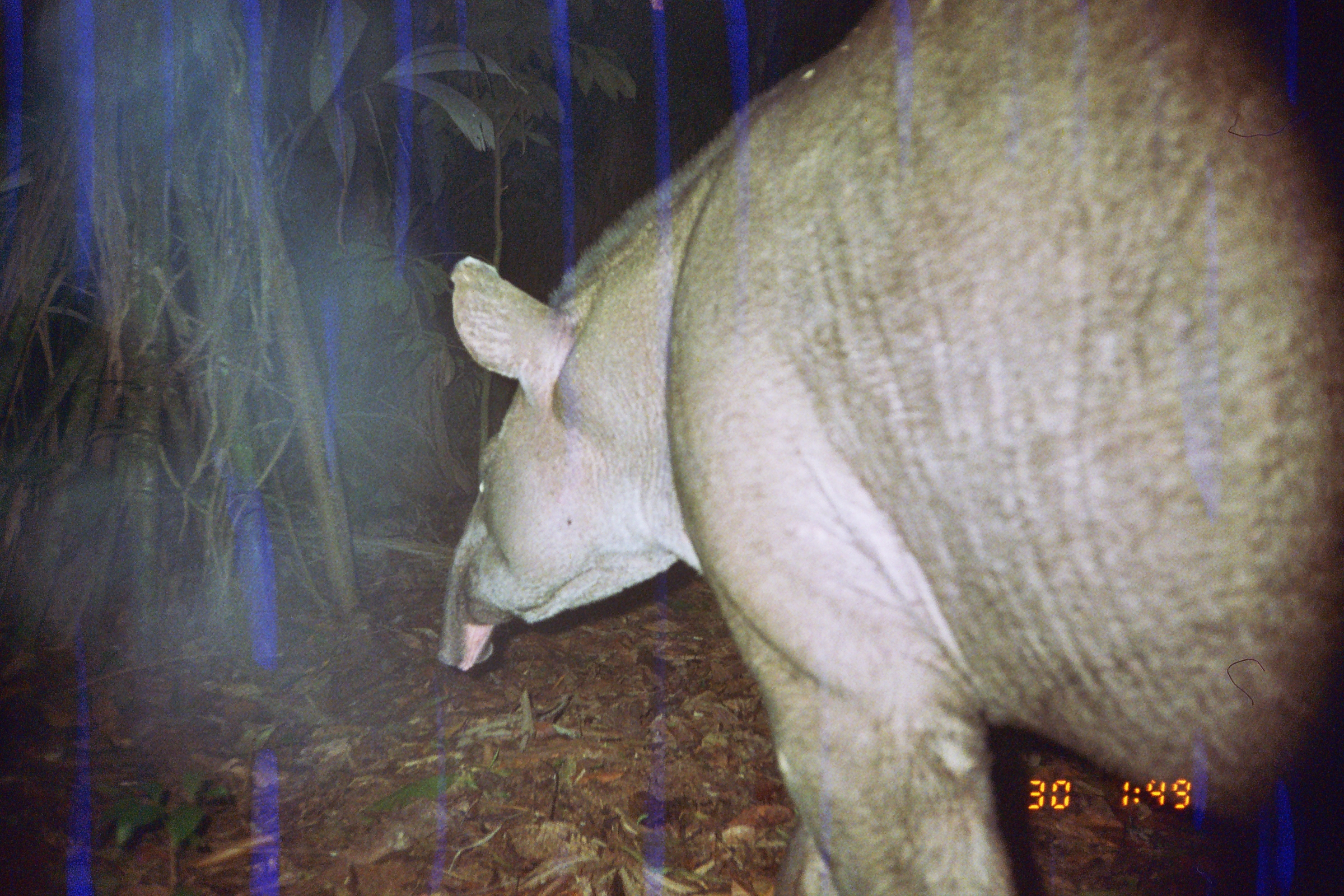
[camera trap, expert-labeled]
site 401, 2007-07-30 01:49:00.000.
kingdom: Animalia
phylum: Chordata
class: Mammalia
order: Perissodactyla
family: Tapiridae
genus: Tapirus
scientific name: Tapirus terrestris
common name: south american tapir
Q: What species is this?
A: Tapirus terrestris (south american tapir).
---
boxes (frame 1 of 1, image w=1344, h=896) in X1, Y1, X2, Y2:
tapirus terrestris: 435, 0, 1344, 895